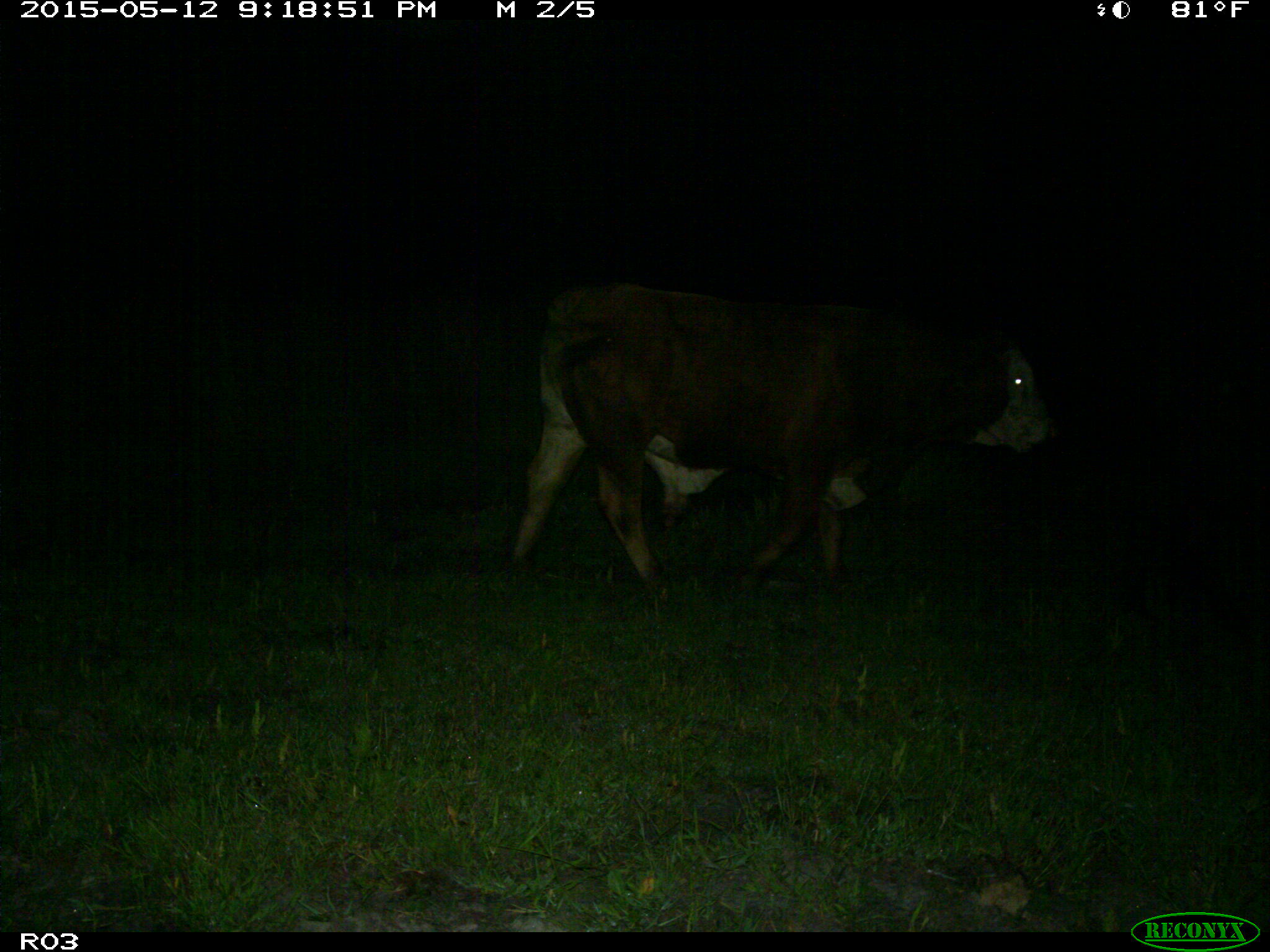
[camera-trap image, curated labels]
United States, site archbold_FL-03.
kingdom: Animalia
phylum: Chordata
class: Mammalia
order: Artiodactyla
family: Bovidae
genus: Bos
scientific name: Bos taurus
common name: domestic cow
Bos taurus (domestic cow).